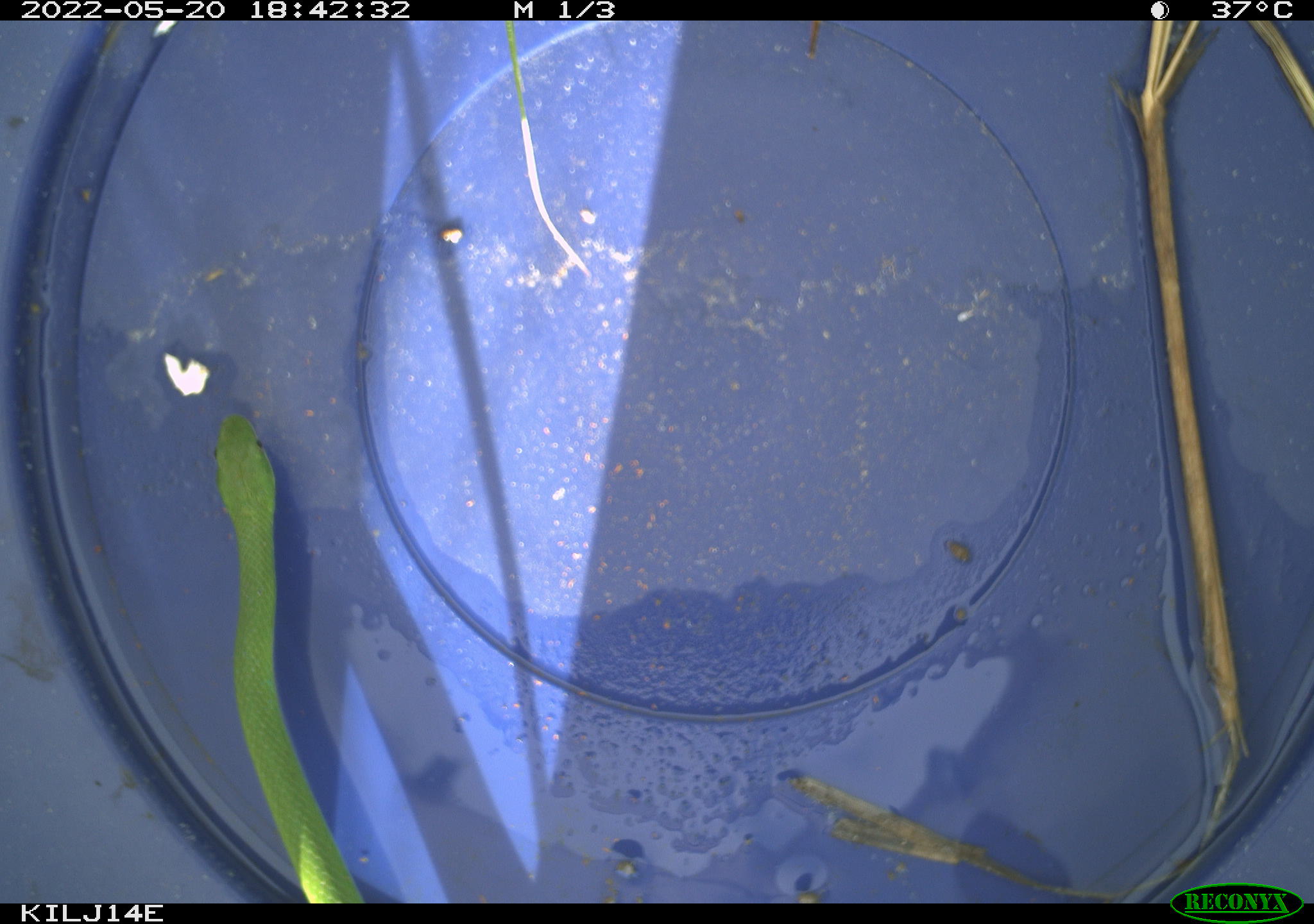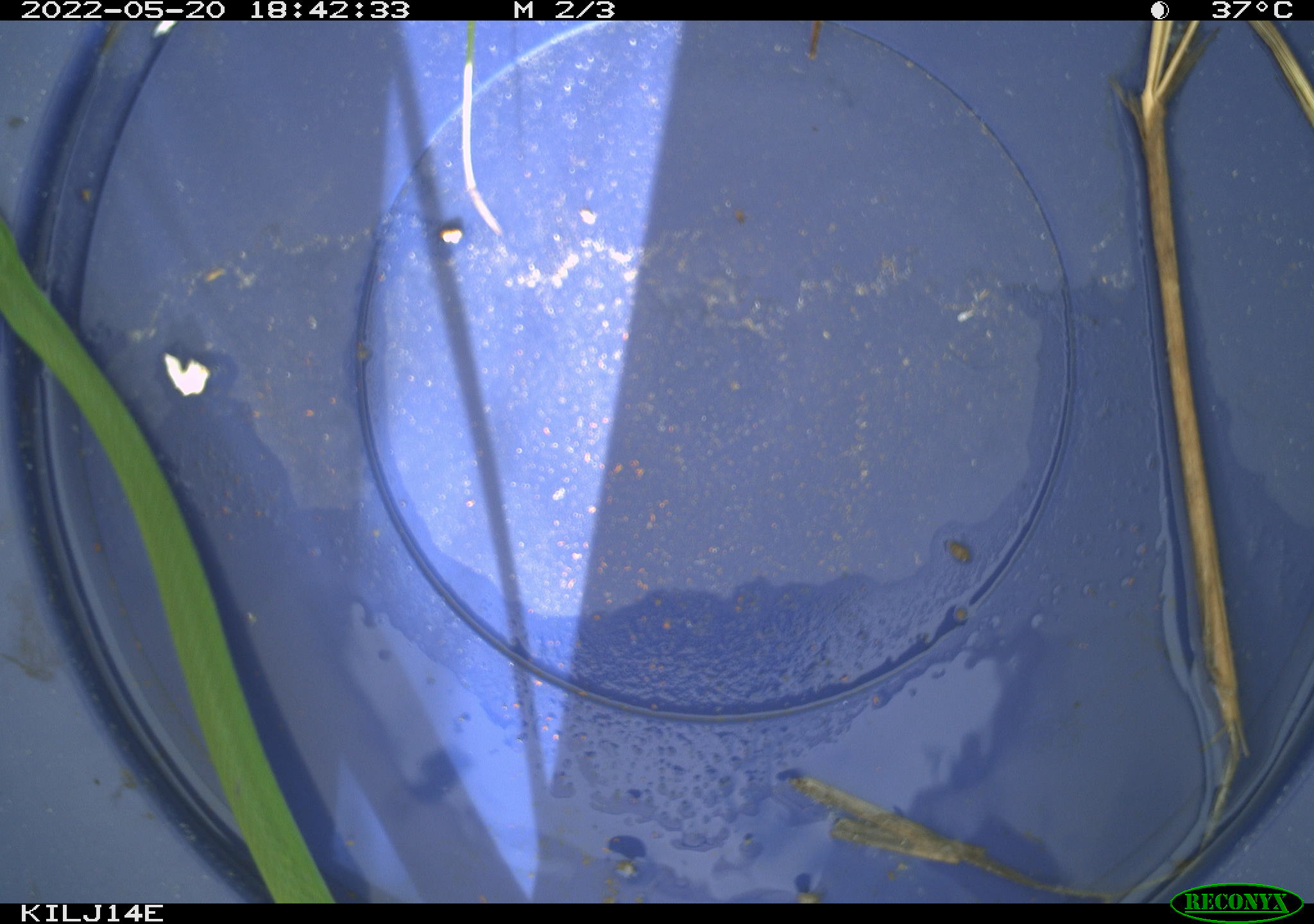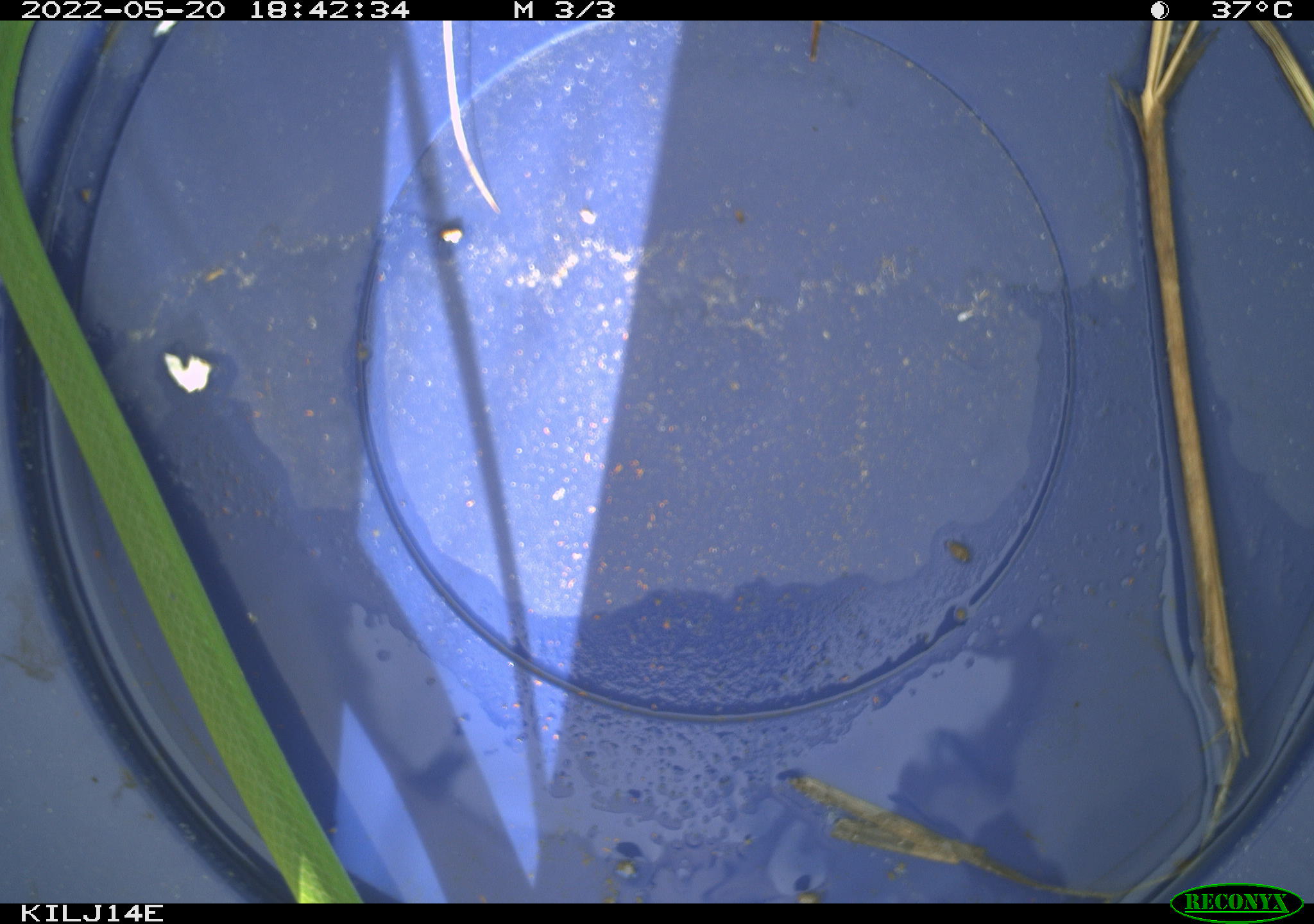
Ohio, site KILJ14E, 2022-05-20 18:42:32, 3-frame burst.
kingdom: Animalia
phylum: Chordata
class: Reptilia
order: Squamata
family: Colubridae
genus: Opheodrys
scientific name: Opheodrys vernalis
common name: smooth greensnake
Smooth greensnake (Opheodrys vernalis).